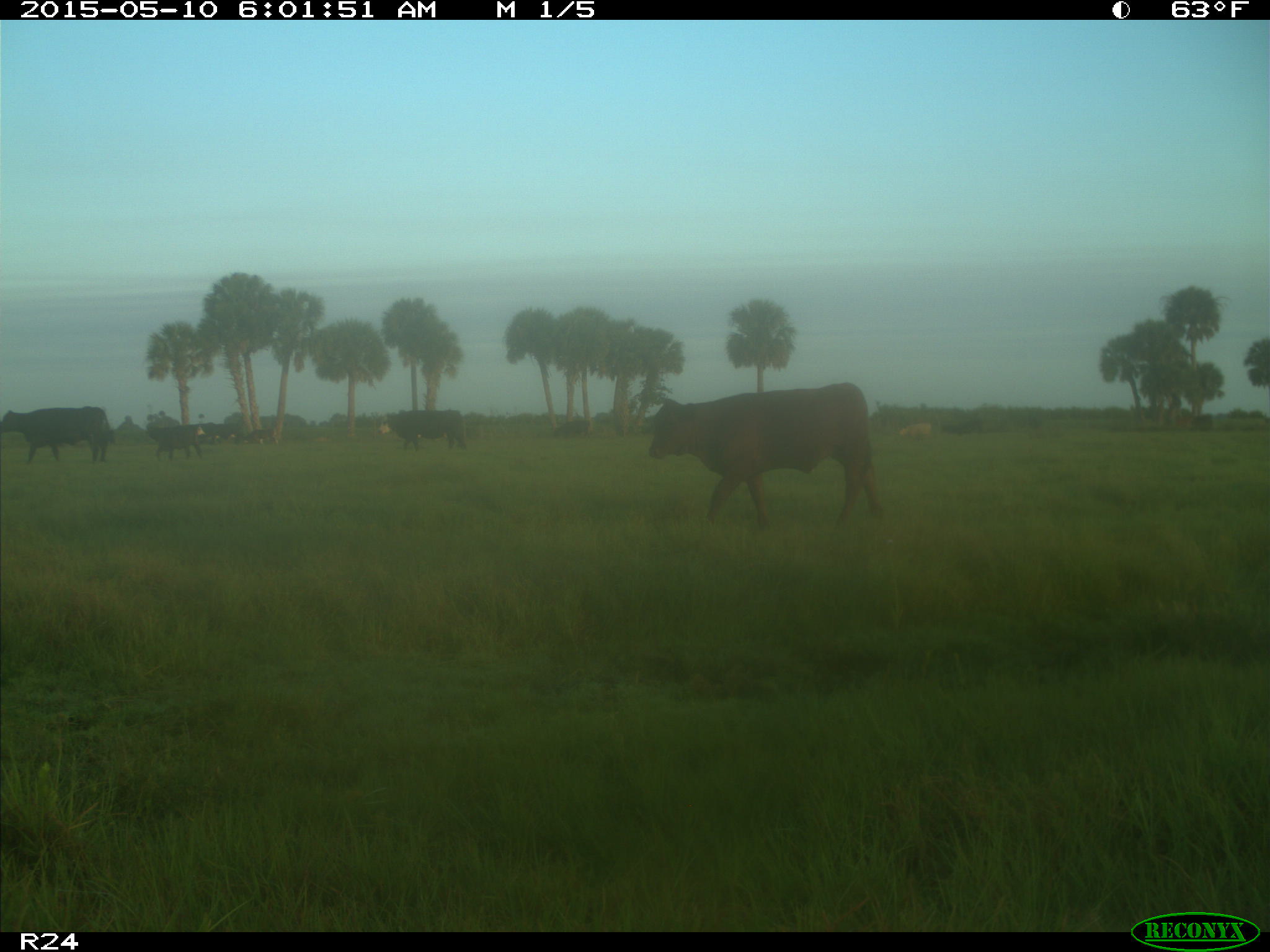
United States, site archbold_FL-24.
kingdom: Animalia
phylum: Chordata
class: Mammalia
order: Artiodactyla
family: Bovidae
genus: Bos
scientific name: Bos taurus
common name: domestic cow